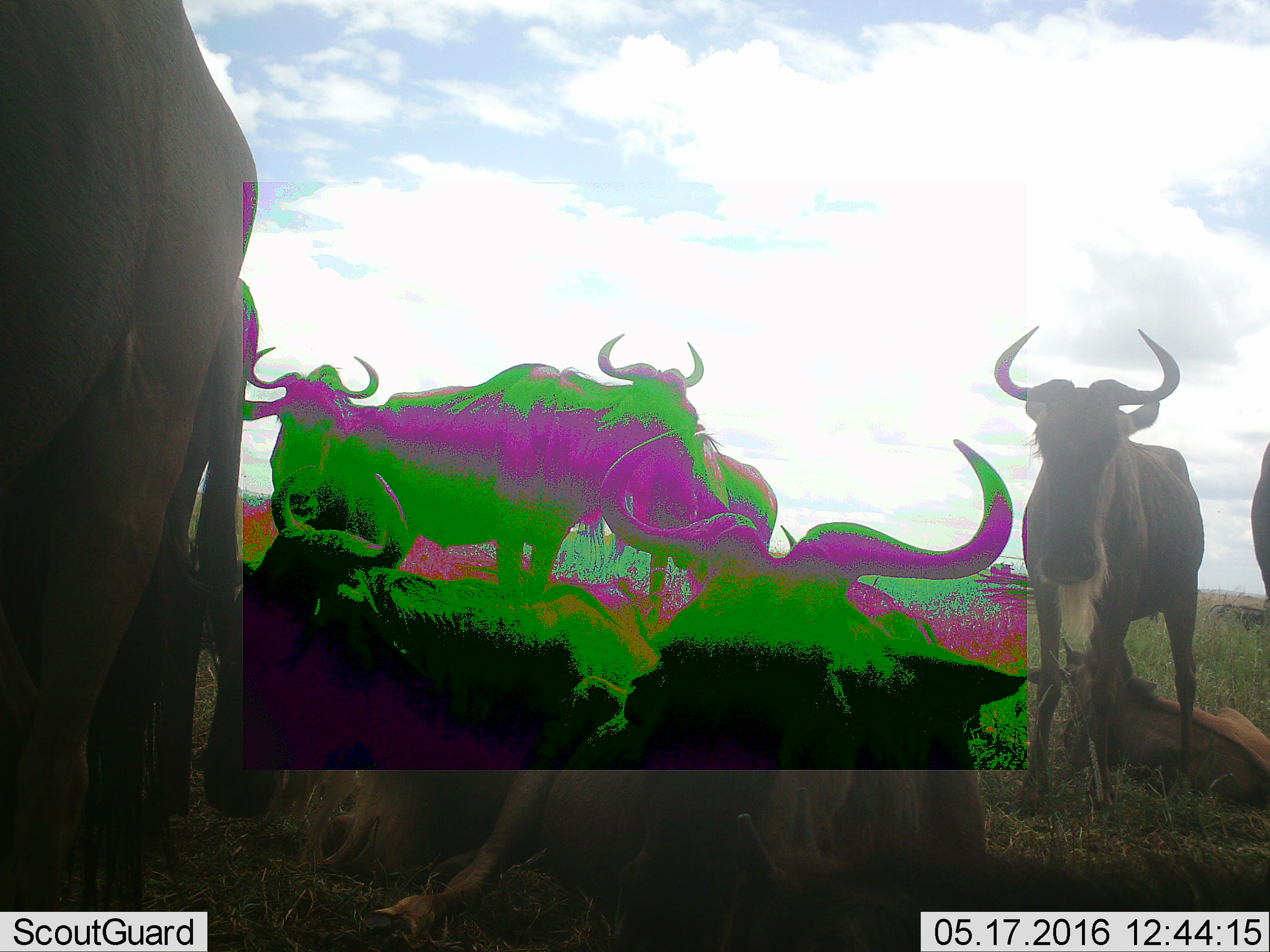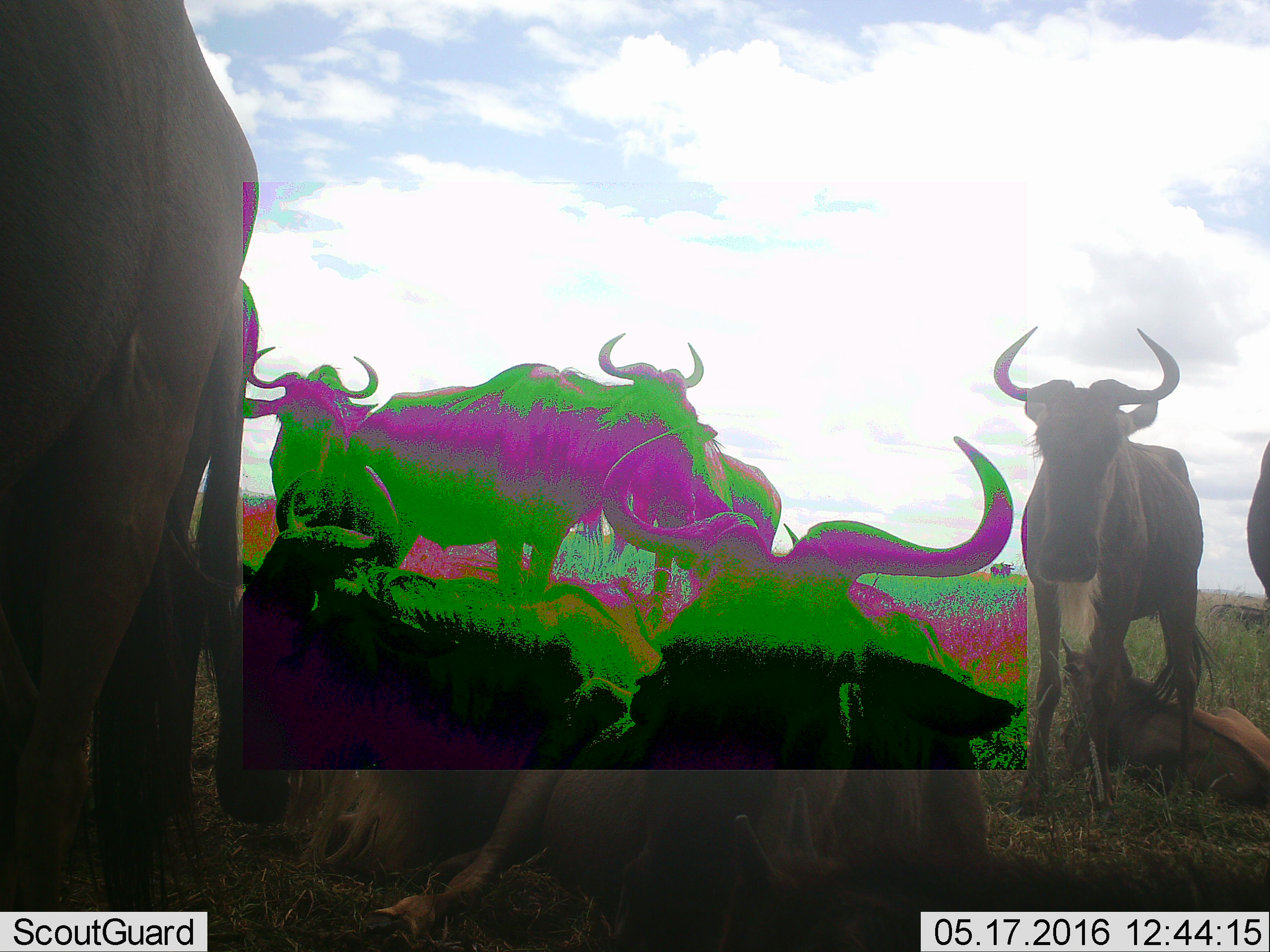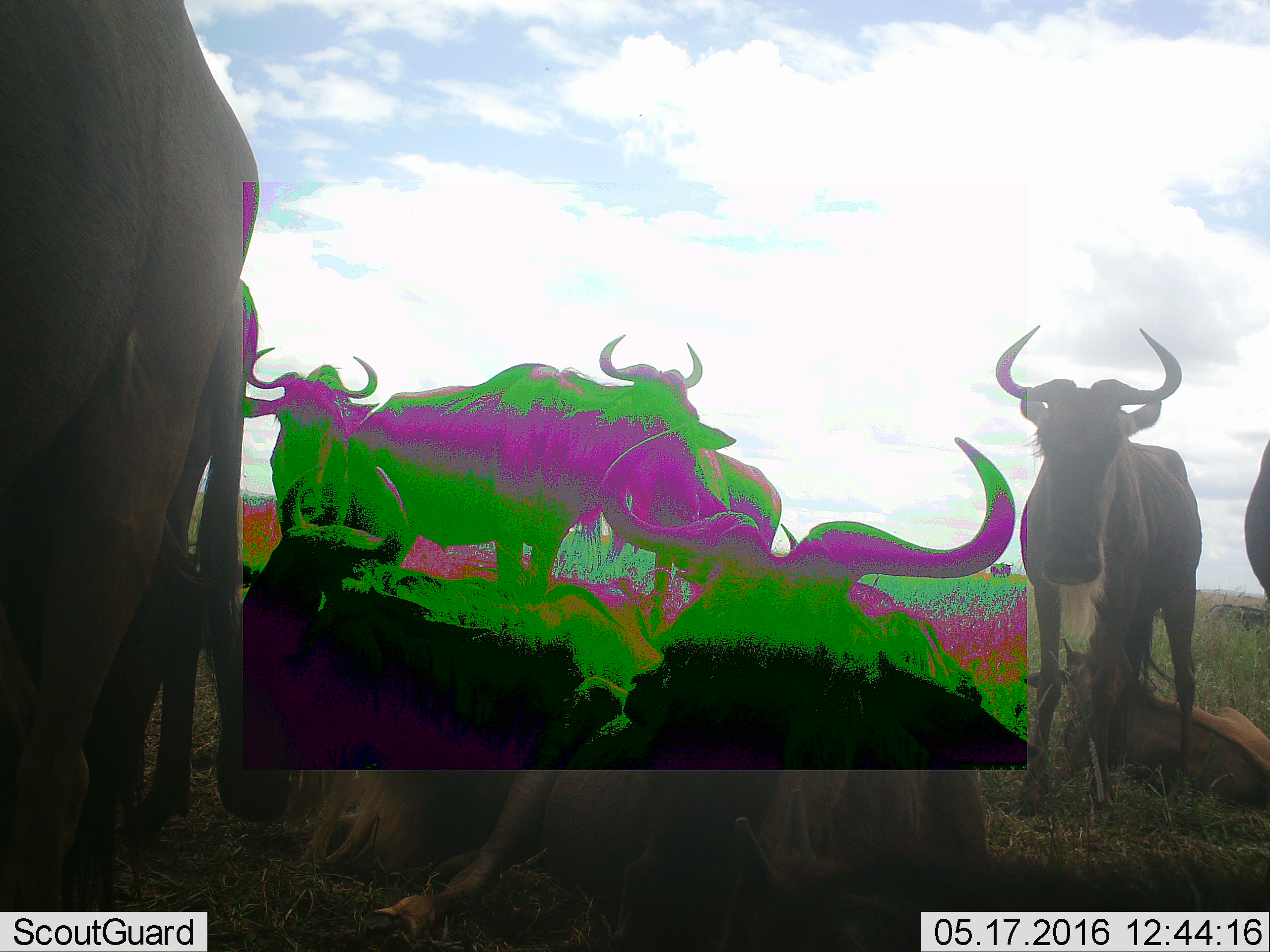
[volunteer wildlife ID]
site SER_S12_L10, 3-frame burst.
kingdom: Animalia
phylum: Chordata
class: Mammalia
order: Artiodactyla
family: Bovidae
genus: Connochaetes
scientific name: Connochaetes taurinus taurinus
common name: blue wildebeest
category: wildebeestblue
Wildebeestblue (blue wildebeest) (Connochaetes taurinus taurinus), count 10. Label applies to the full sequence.